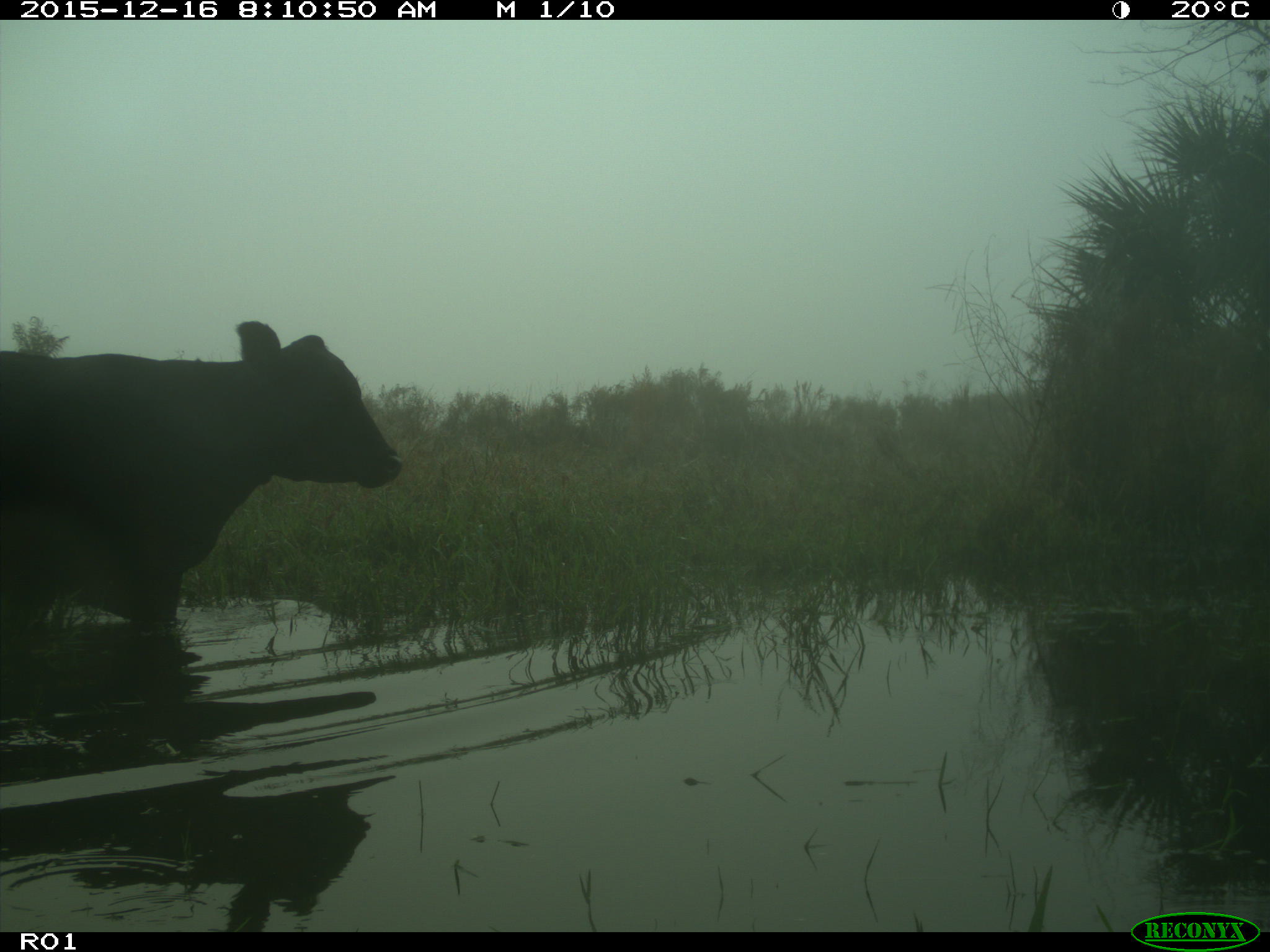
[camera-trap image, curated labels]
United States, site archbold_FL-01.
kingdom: Animalia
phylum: Chordata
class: Mammalia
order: Artiodactyla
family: Bovidae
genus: Bos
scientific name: Bos taurus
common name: domestic cow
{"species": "Bos taurus (domestic cow)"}